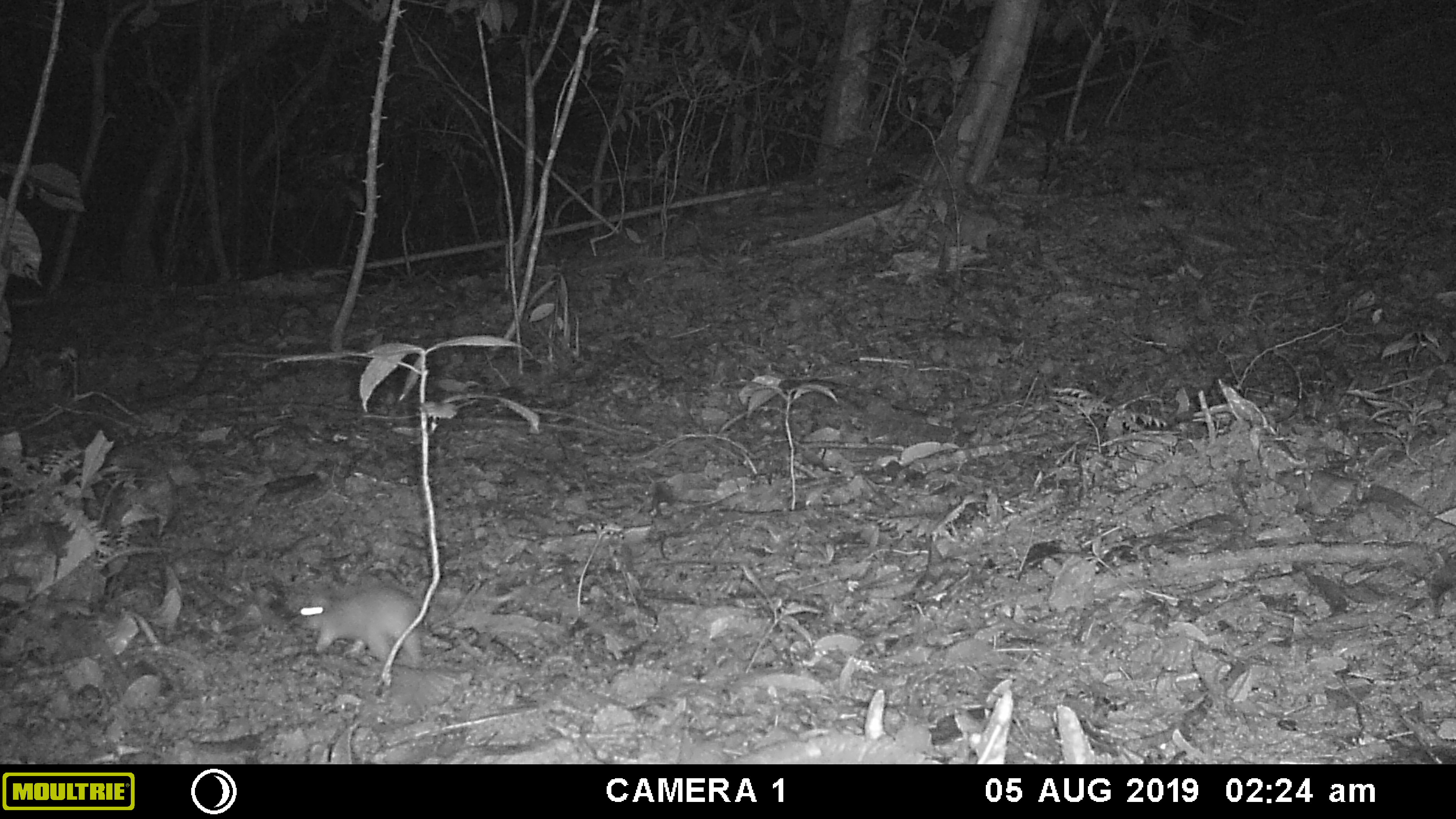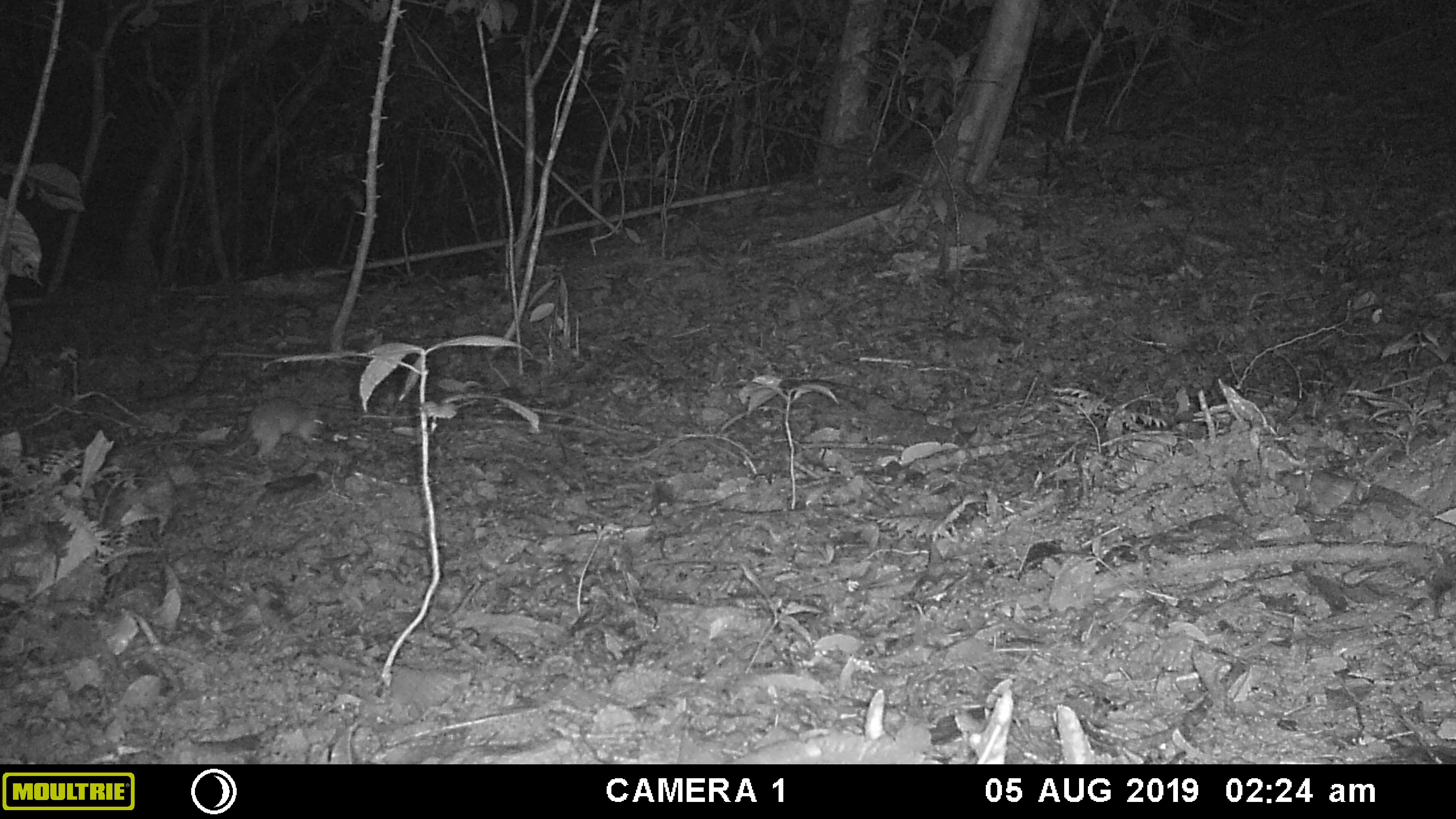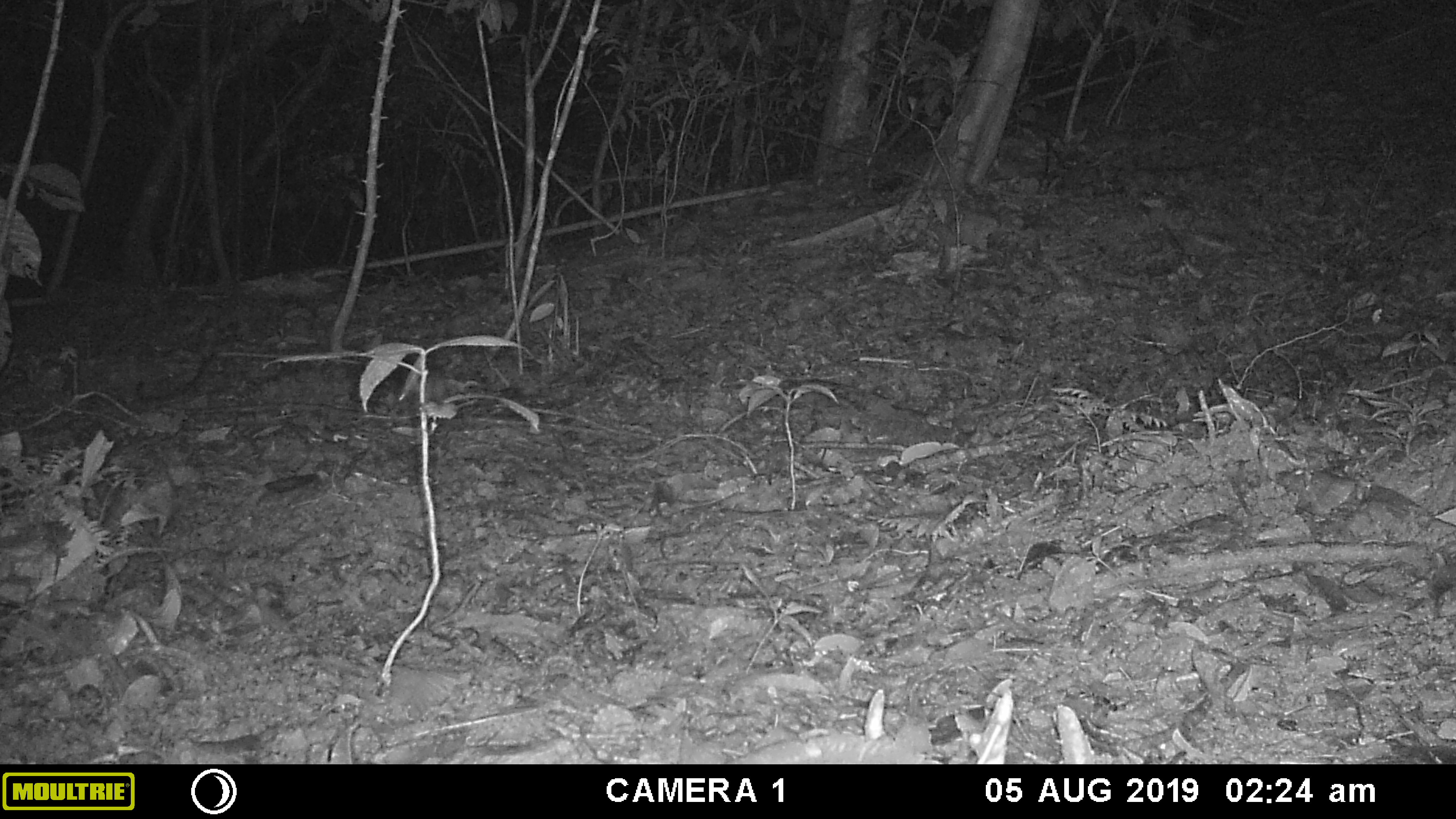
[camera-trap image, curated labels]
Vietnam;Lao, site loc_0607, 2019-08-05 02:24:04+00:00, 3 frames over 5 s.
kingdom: Animalia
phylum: Chordata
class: Mammalia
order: Rodentia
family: Muridae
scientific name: Muridae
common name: old-world mice and rats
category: unidentified murid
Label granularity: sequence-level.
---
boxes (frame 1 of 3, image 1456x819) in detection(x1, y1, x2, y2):
unidentified murid: detection(297, 578, 481, 674)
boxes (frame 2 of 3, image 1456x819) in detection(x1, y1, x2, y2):
unidentified murid: detection(218, 396, 327, 465)